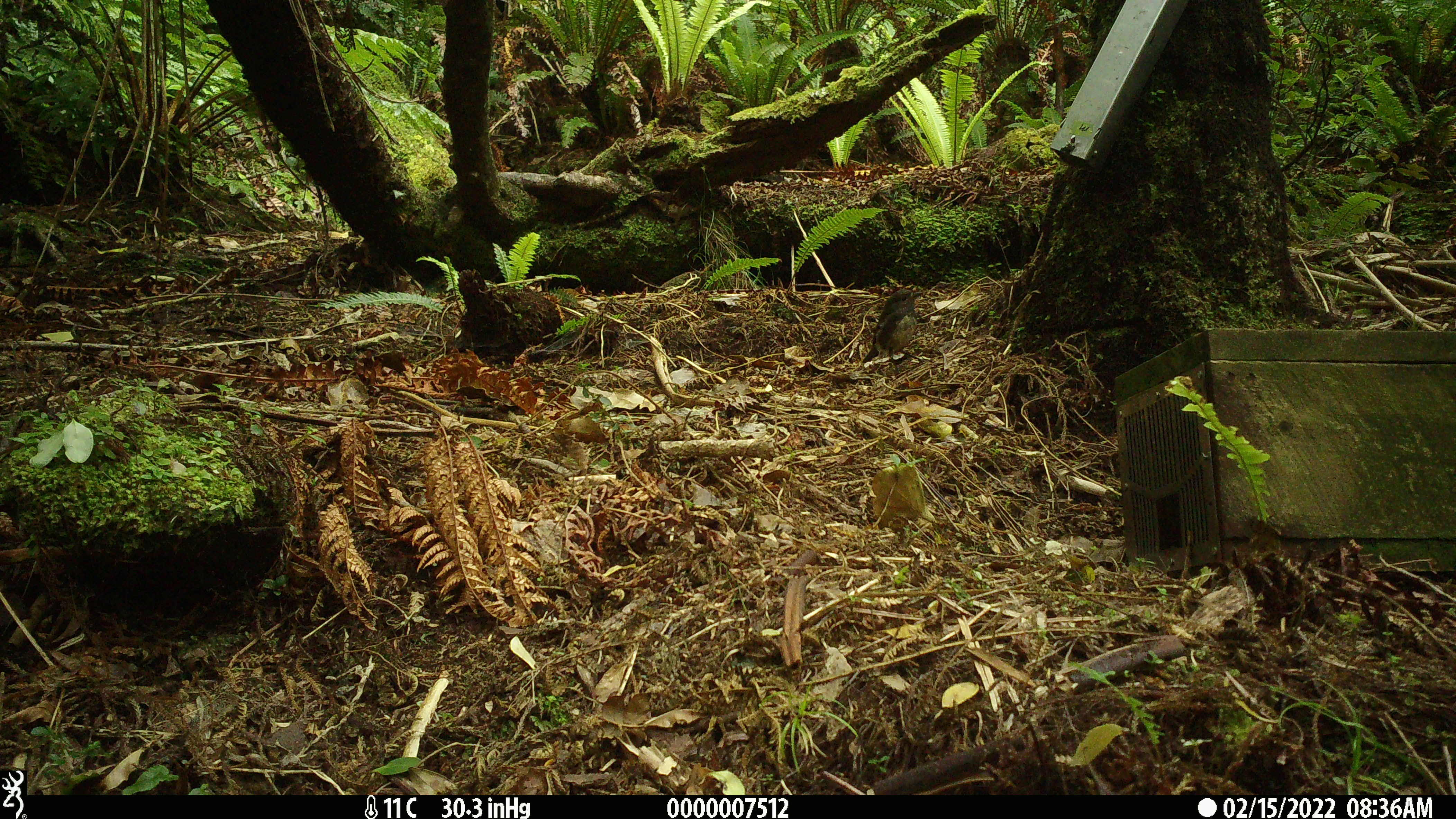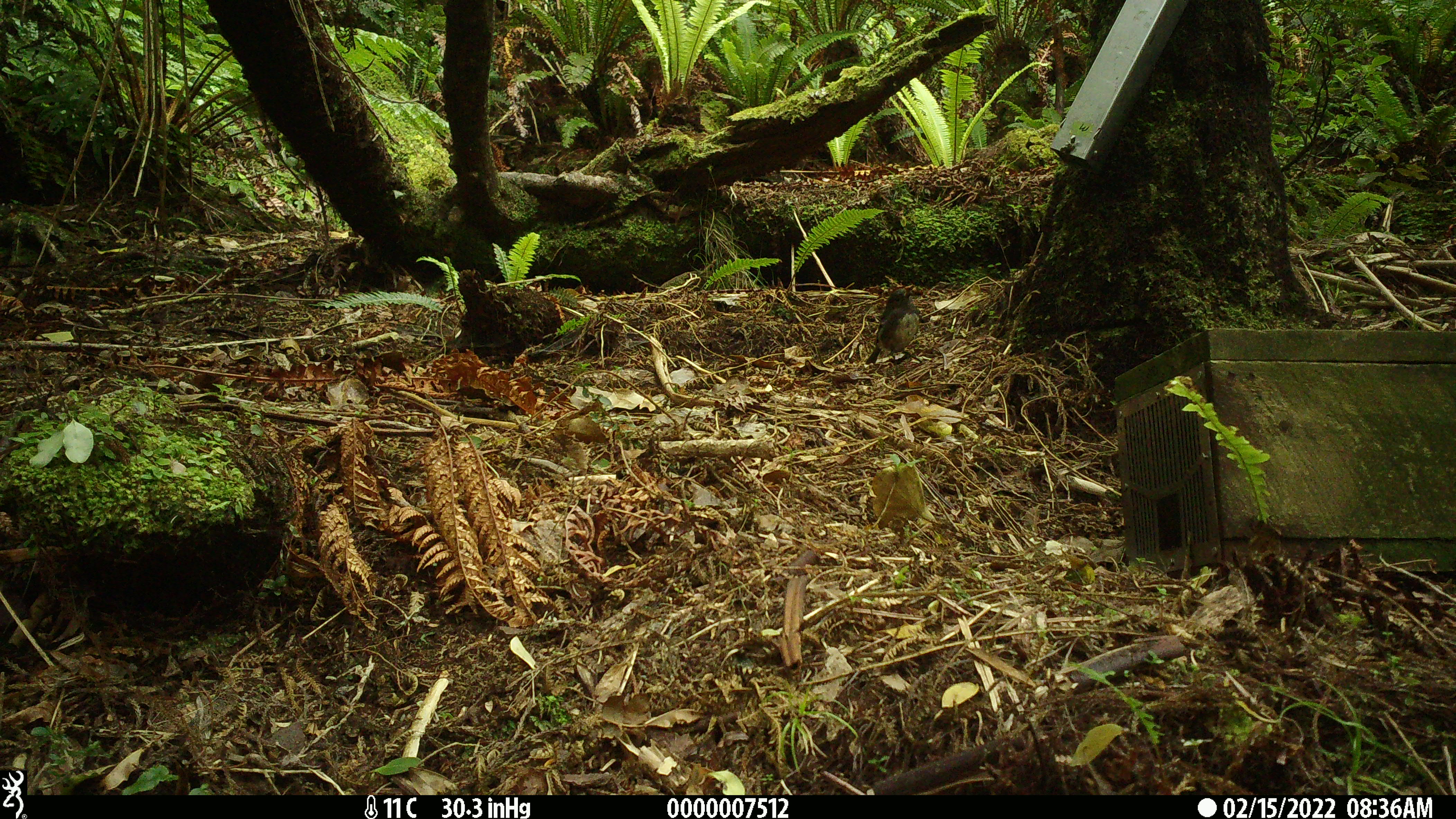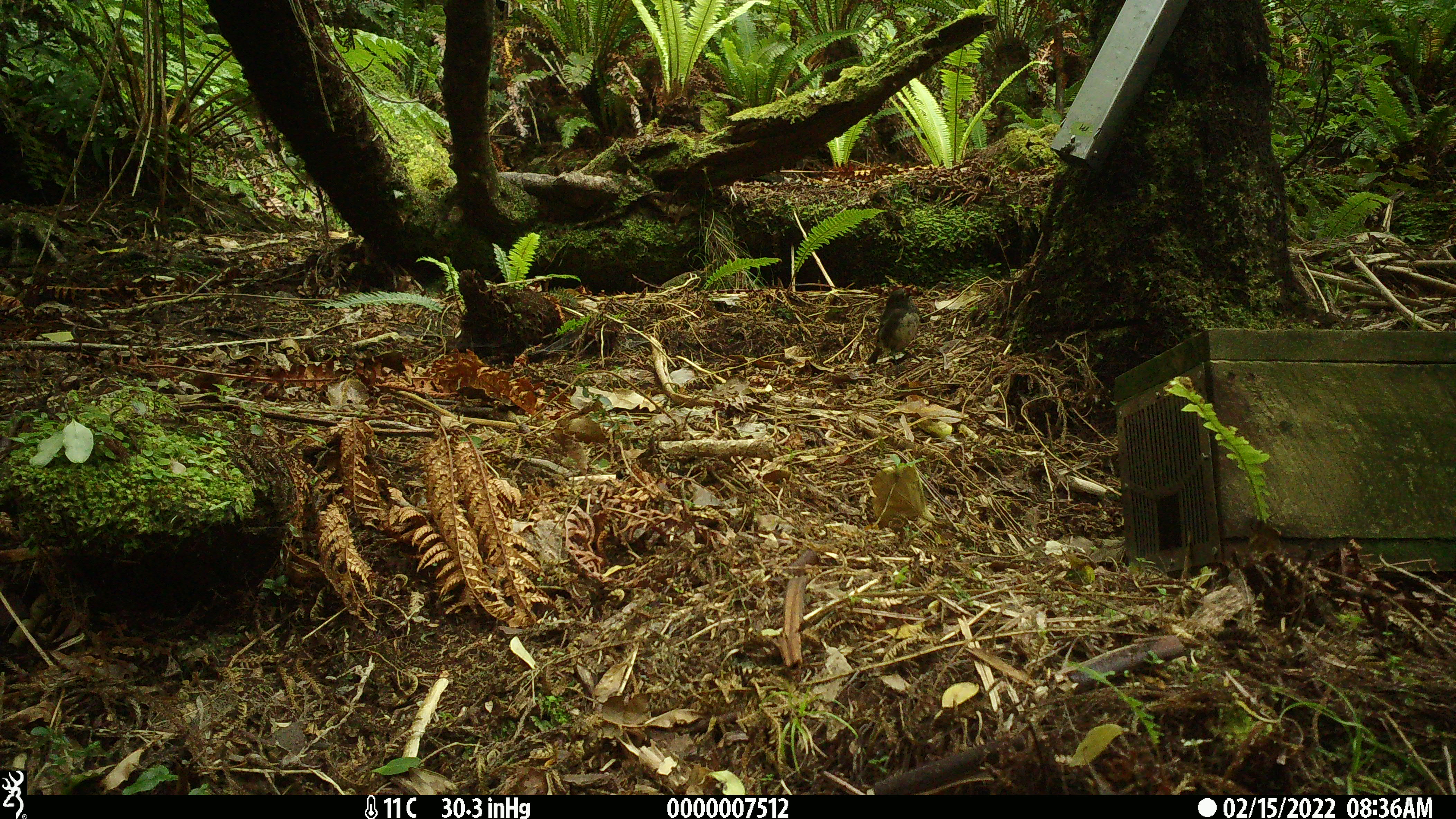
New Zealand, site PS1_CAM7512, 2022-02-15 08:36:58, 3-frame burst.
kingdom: Animalia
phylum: Chordata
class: Aves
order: Passeriformes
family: Petroicidae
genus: Petroica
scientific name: Petroica australis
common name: new zealand robin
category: robin